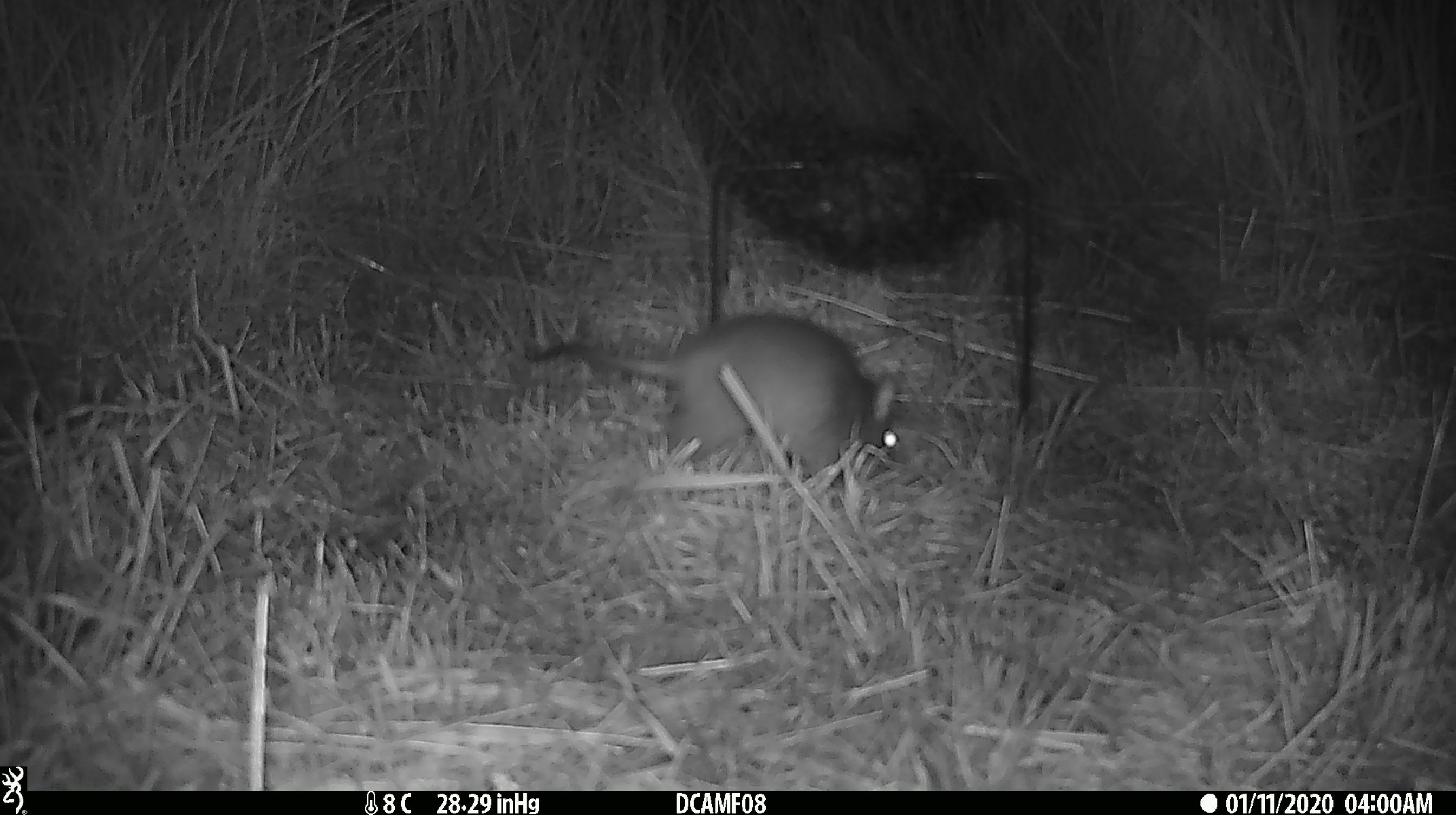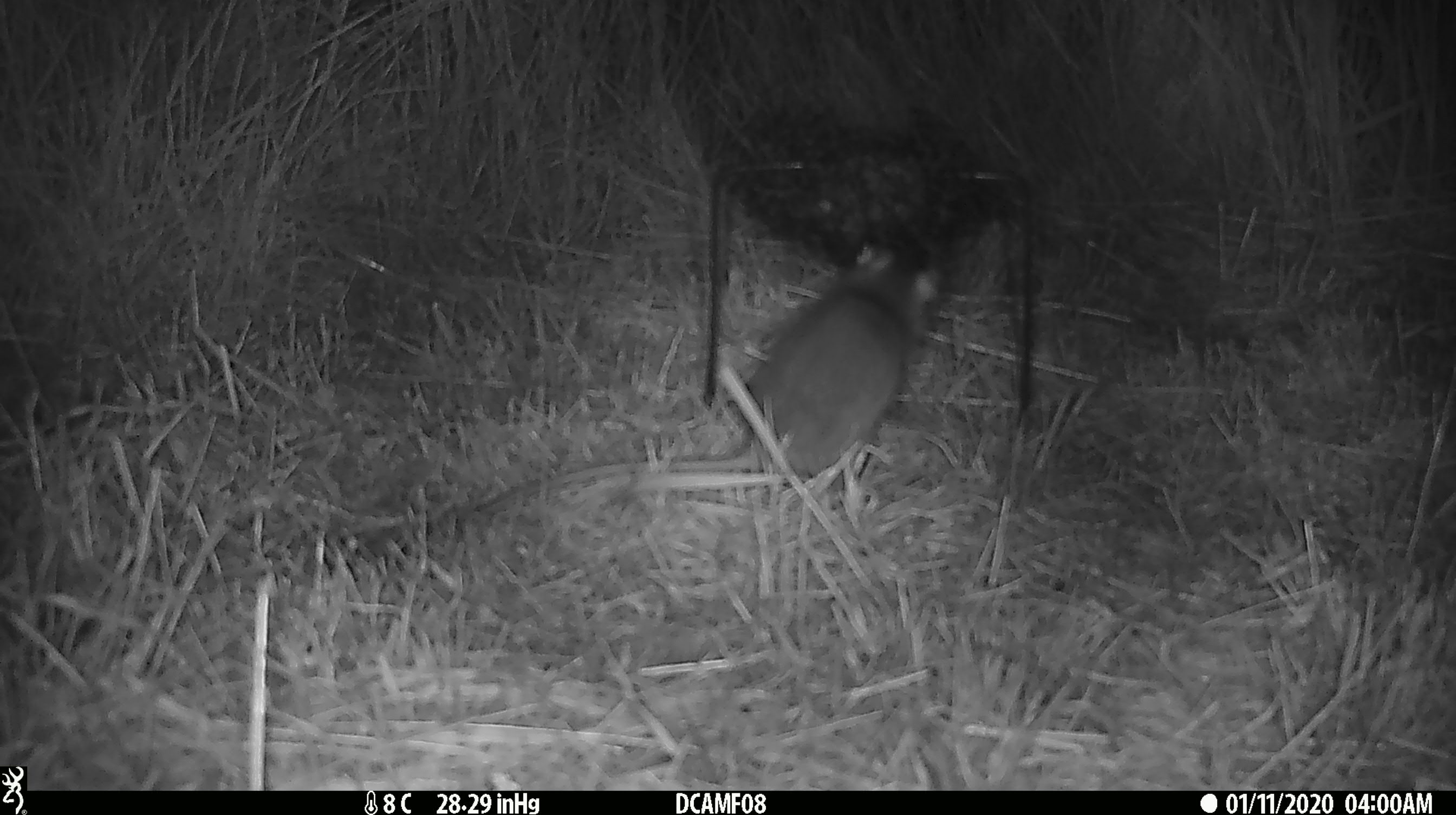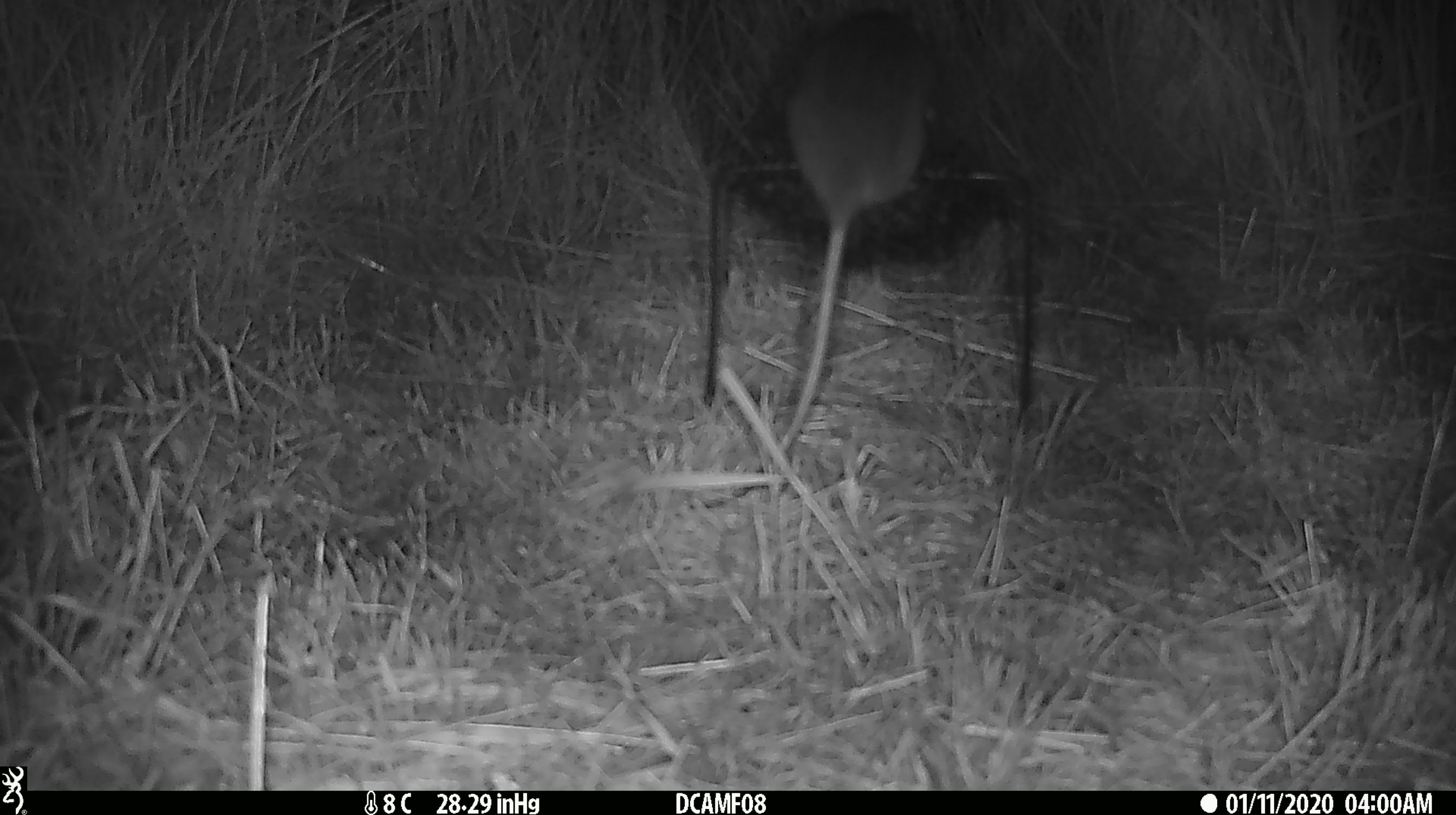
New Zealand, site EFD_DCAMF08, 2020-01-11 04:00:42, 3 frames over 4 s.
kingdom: Animalia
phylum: Chordata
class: Mammalia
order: Rodentia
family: Muridae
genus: Rattus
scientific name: Rattus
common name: rat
Rat (Rattus).